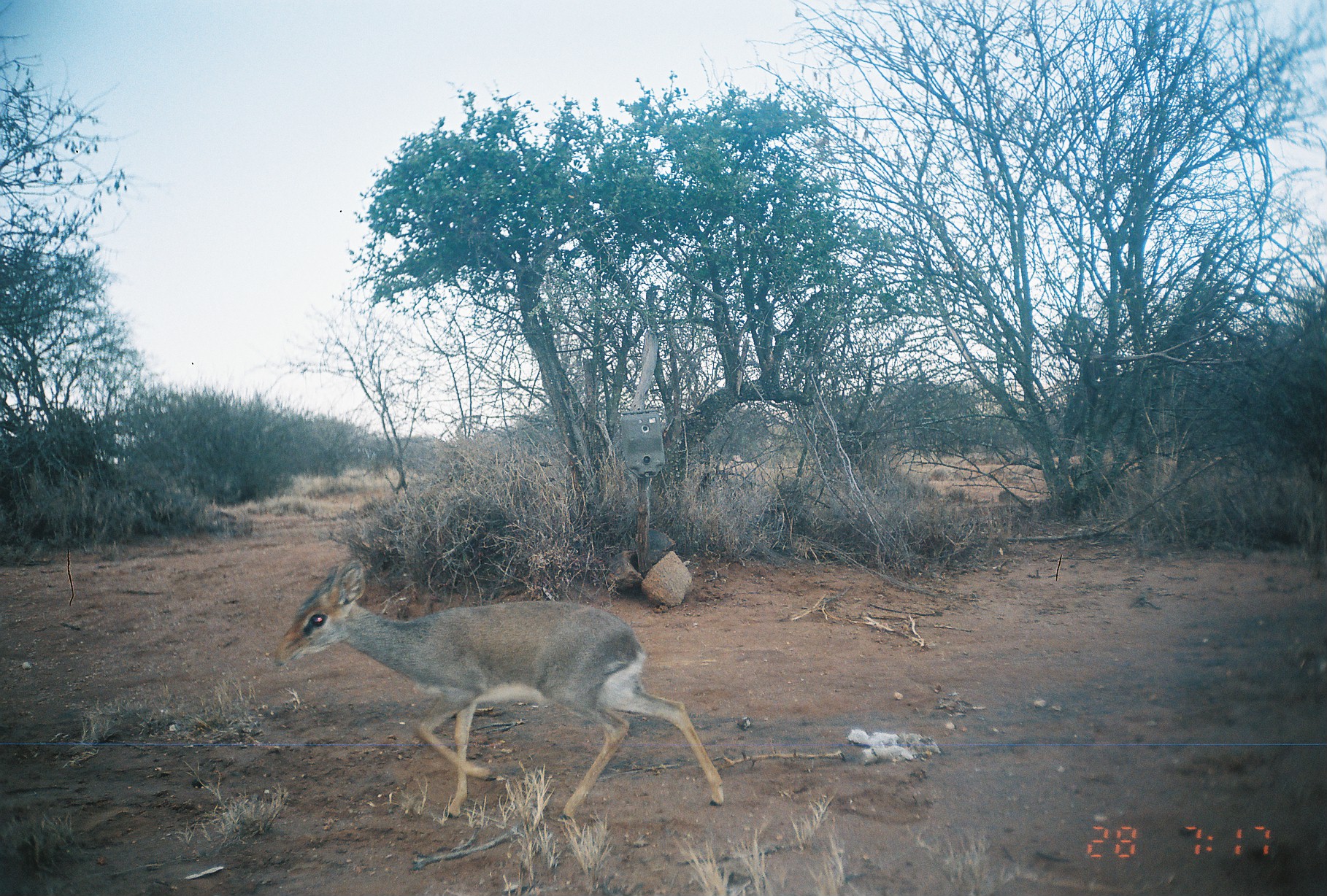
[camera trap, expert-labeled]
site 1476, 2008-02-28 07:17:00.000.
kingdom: Animalia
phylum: Chordata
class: Mammalia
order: Artiodactyla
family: Bovidae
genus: Madoqua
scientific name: Madoqua guentheri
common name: günther's dik-dik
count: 1